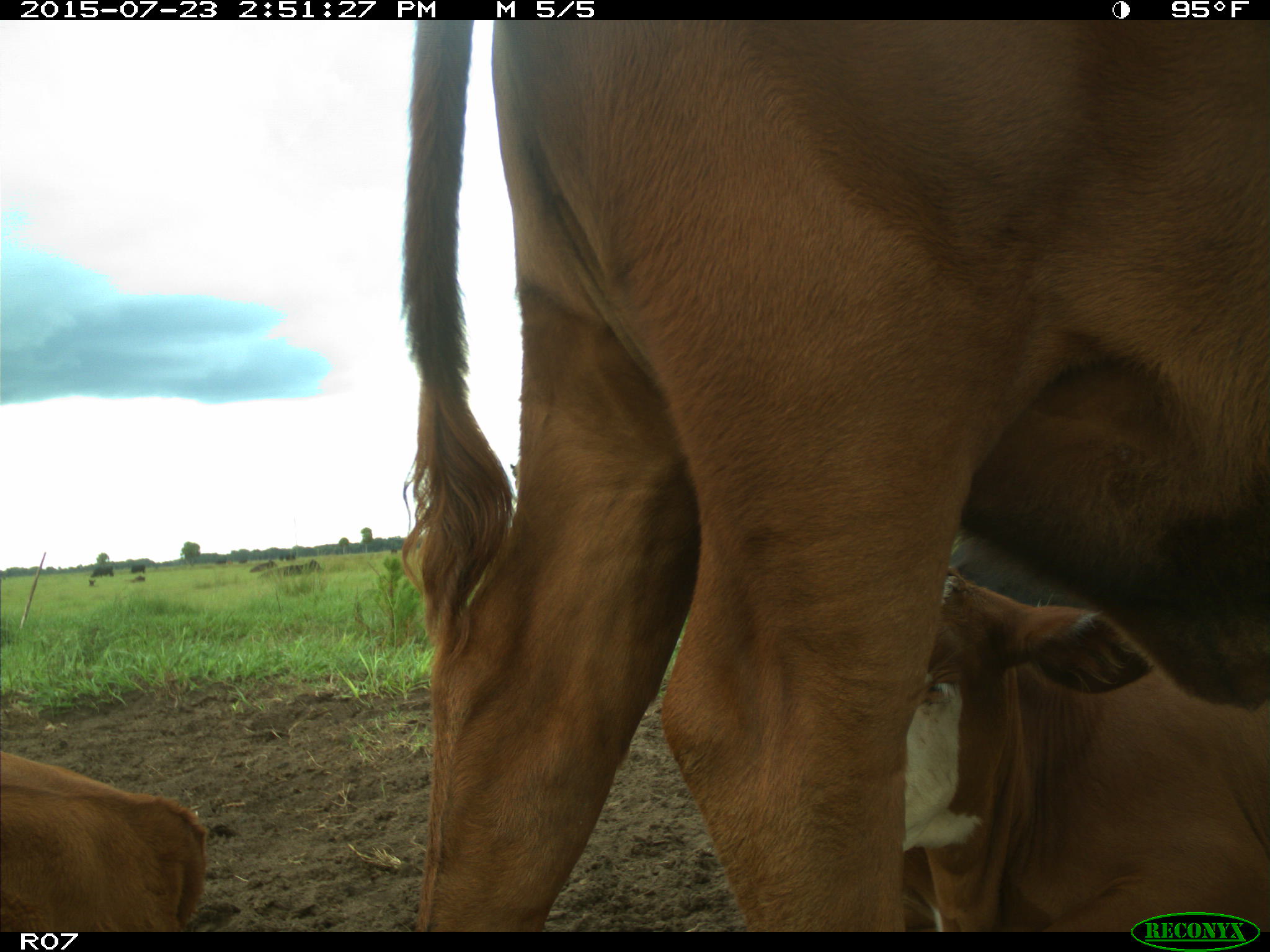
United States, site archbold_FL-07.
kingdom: Animalia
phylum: Chordata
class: Mammalia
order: Artiodactyla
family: Bovidae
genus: Bos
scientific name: Bos taurus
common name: domestic cow